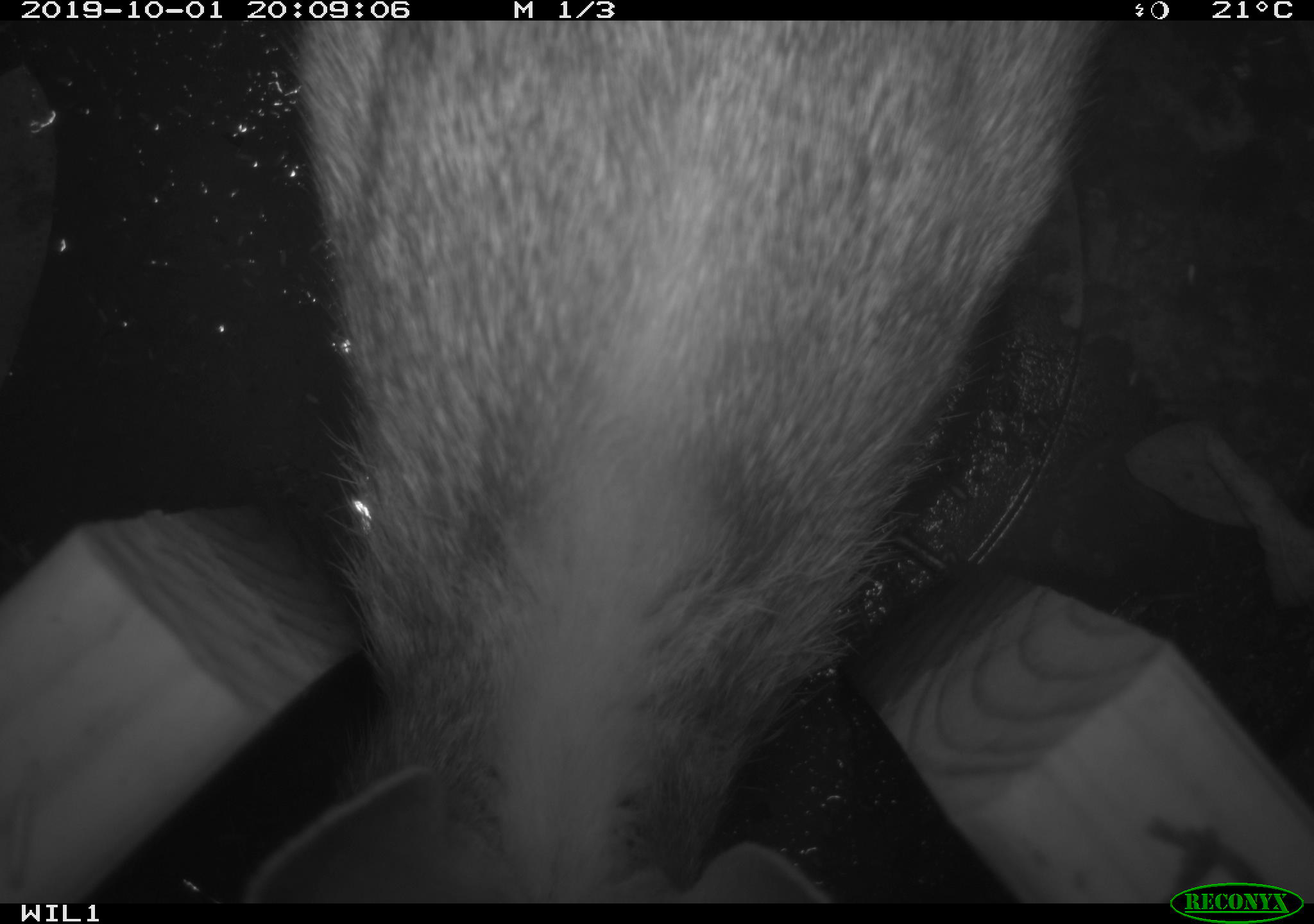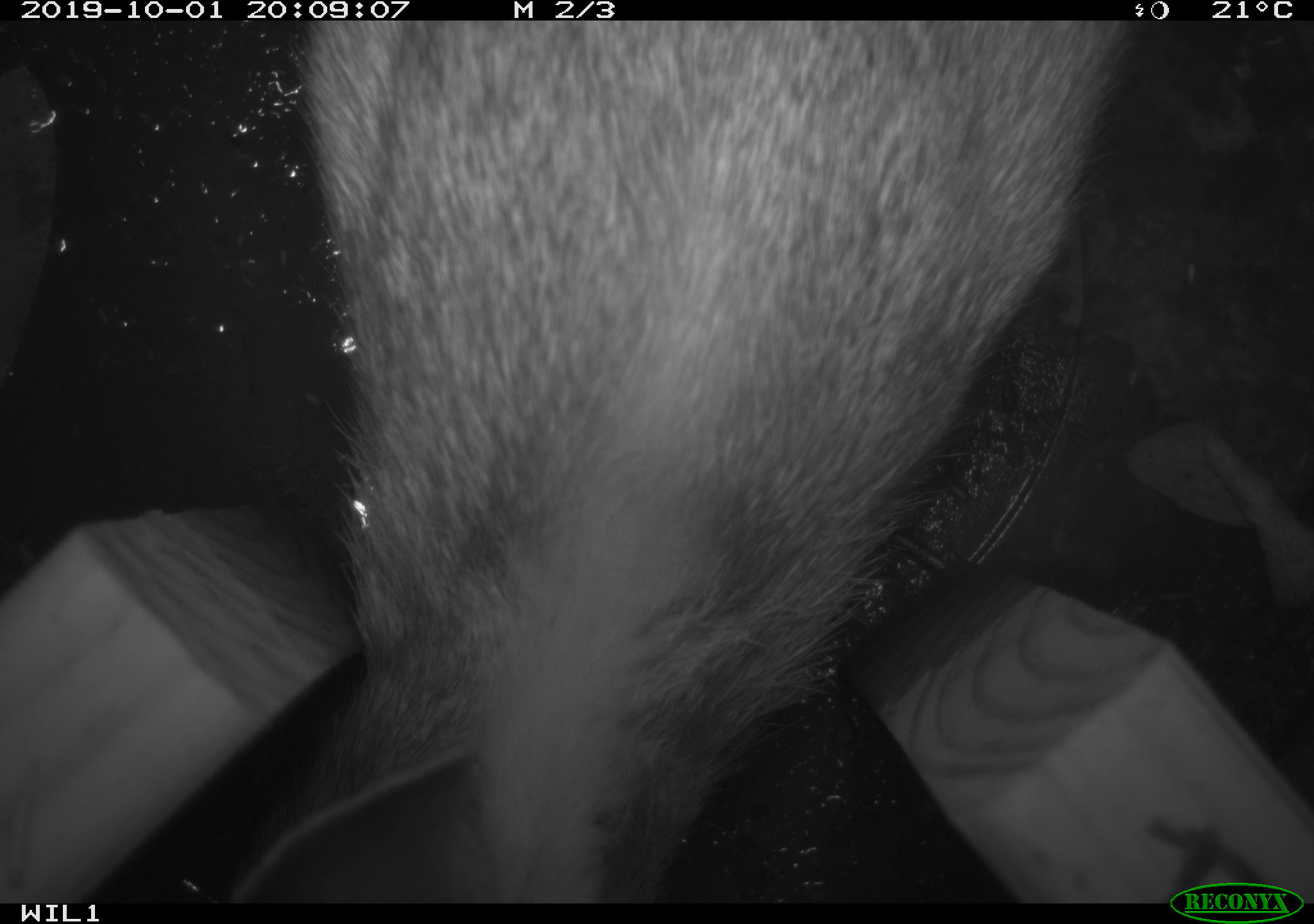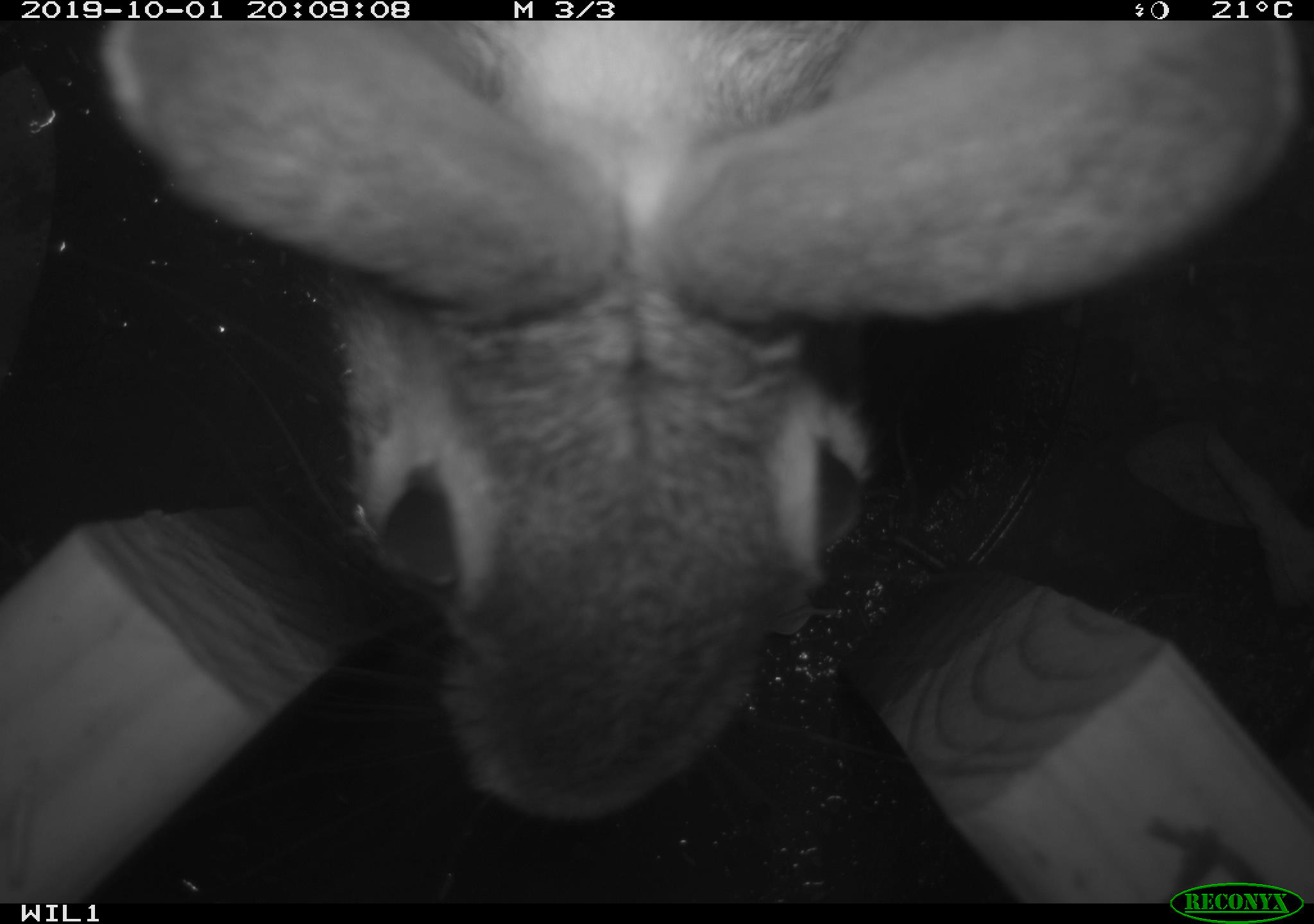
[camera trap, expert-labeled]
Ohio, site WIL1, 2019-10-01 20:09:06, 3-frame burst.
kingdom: Animalia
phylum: Chordata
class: Mammalia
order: Lagomorpha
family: Leporidae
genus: Sylvilagus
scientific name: Sylvilagus floridanus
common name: eastern cottontail